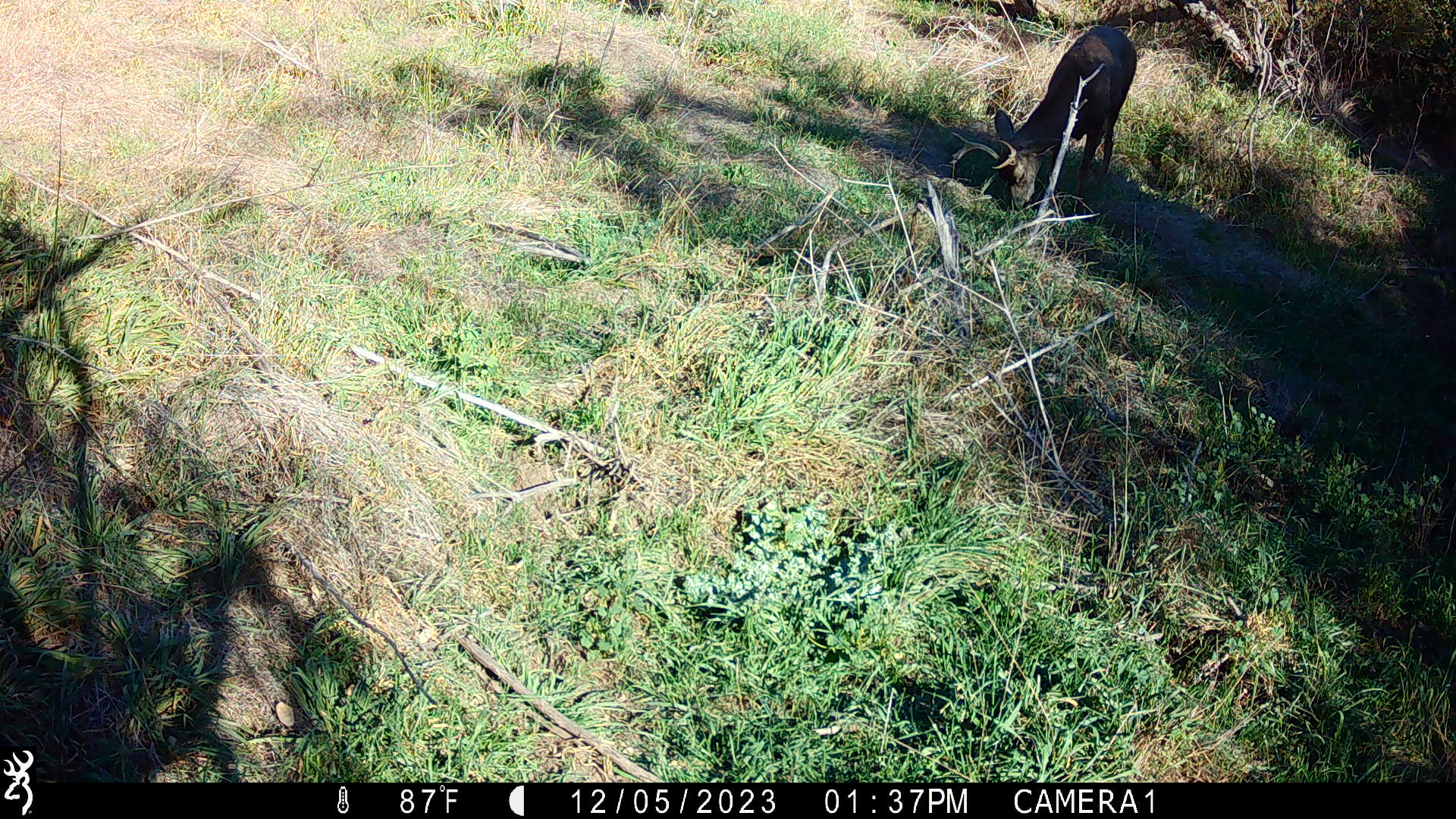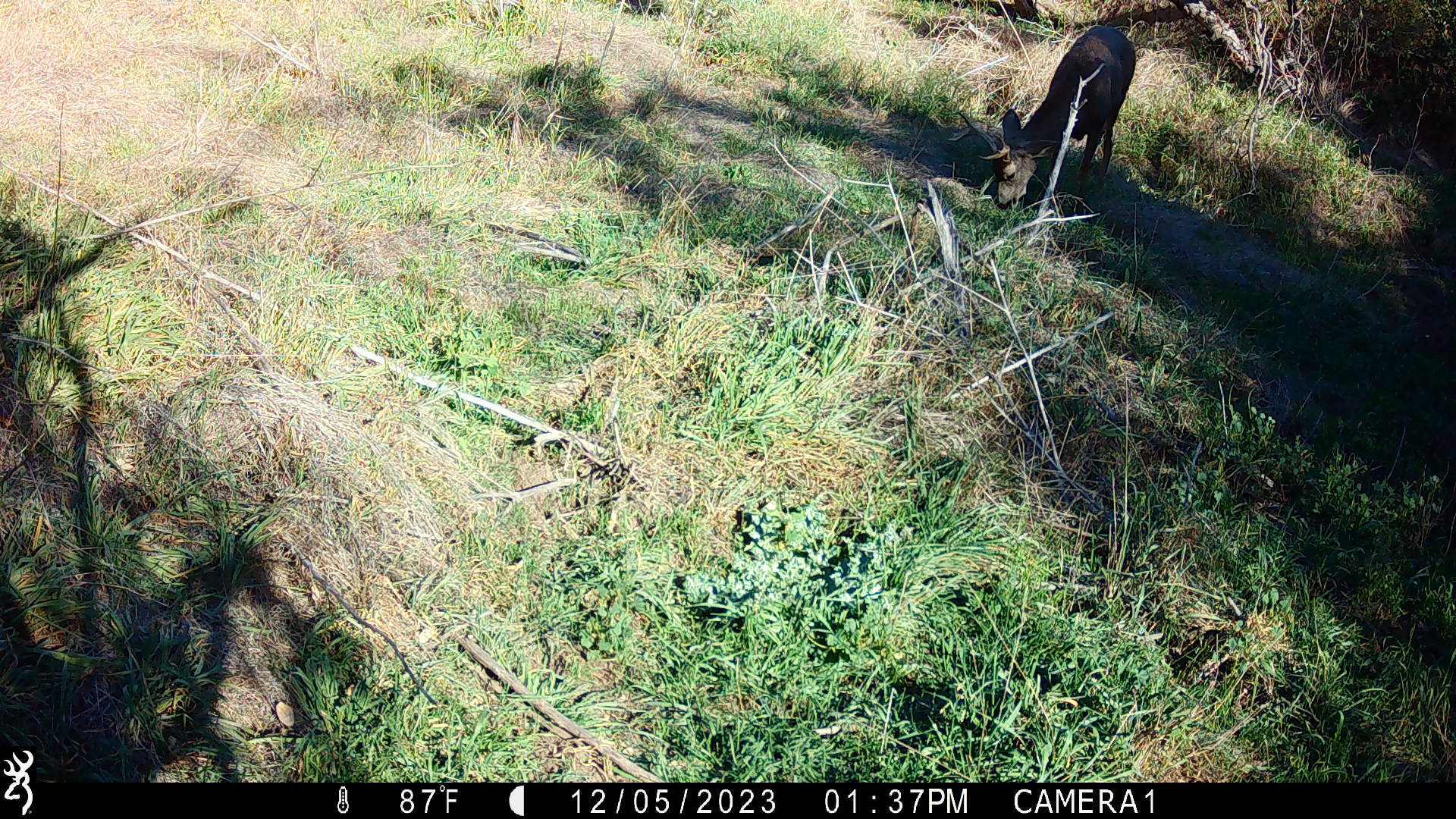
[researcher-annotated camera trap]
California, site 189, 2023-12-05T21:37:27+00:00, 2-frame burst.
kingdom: Animalia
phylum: Chordata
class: Mammalia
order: Artiodactyla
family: Cervidae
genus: Odocoileus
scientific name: Odocoileus hemionus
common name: mule deer